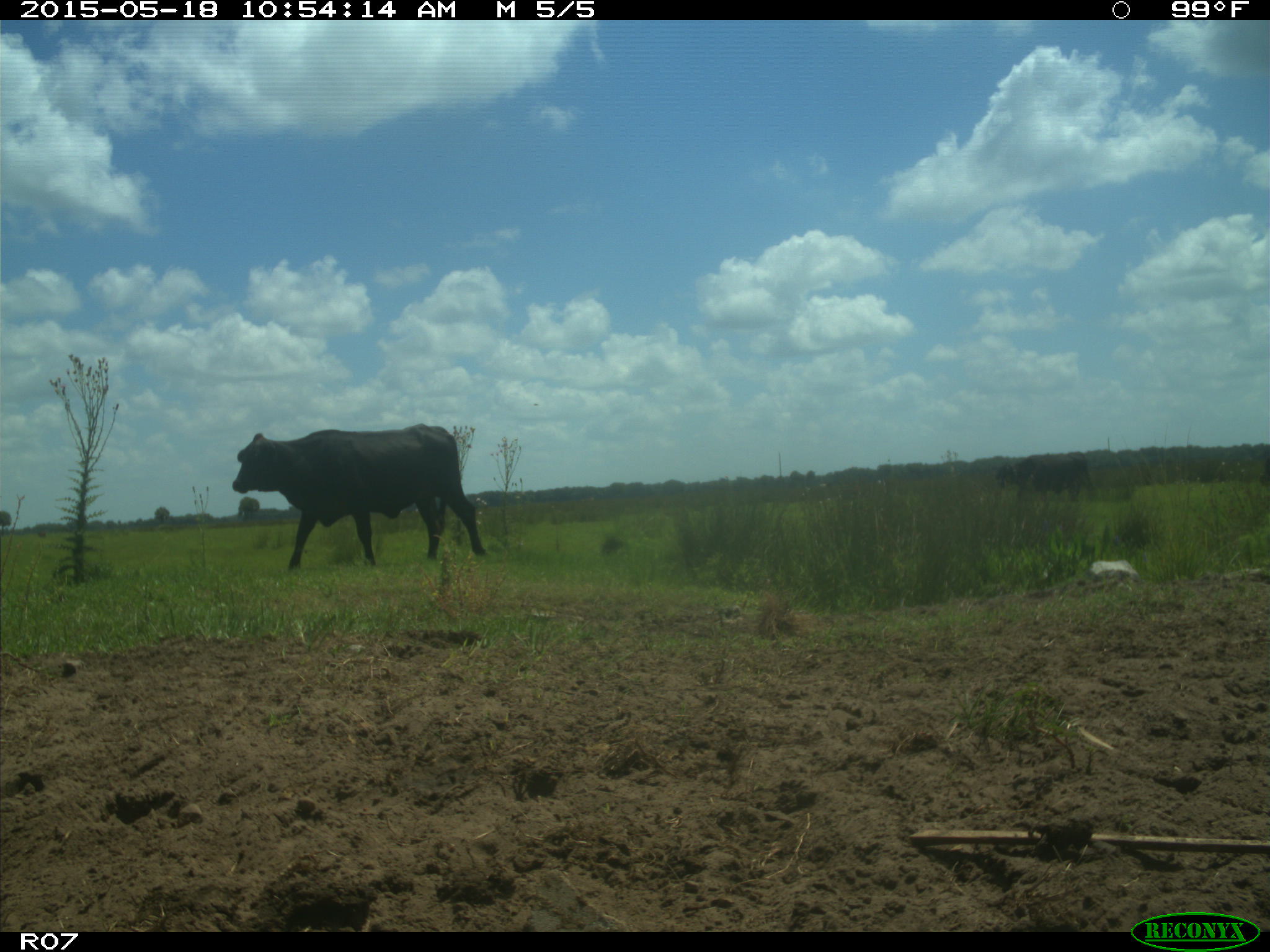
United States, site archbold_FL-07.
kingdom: Animalia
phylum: Chordata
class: Mammalia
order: Artiodactyla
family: Bovidae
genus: Bos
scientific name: Bos taurus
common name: domestic cow